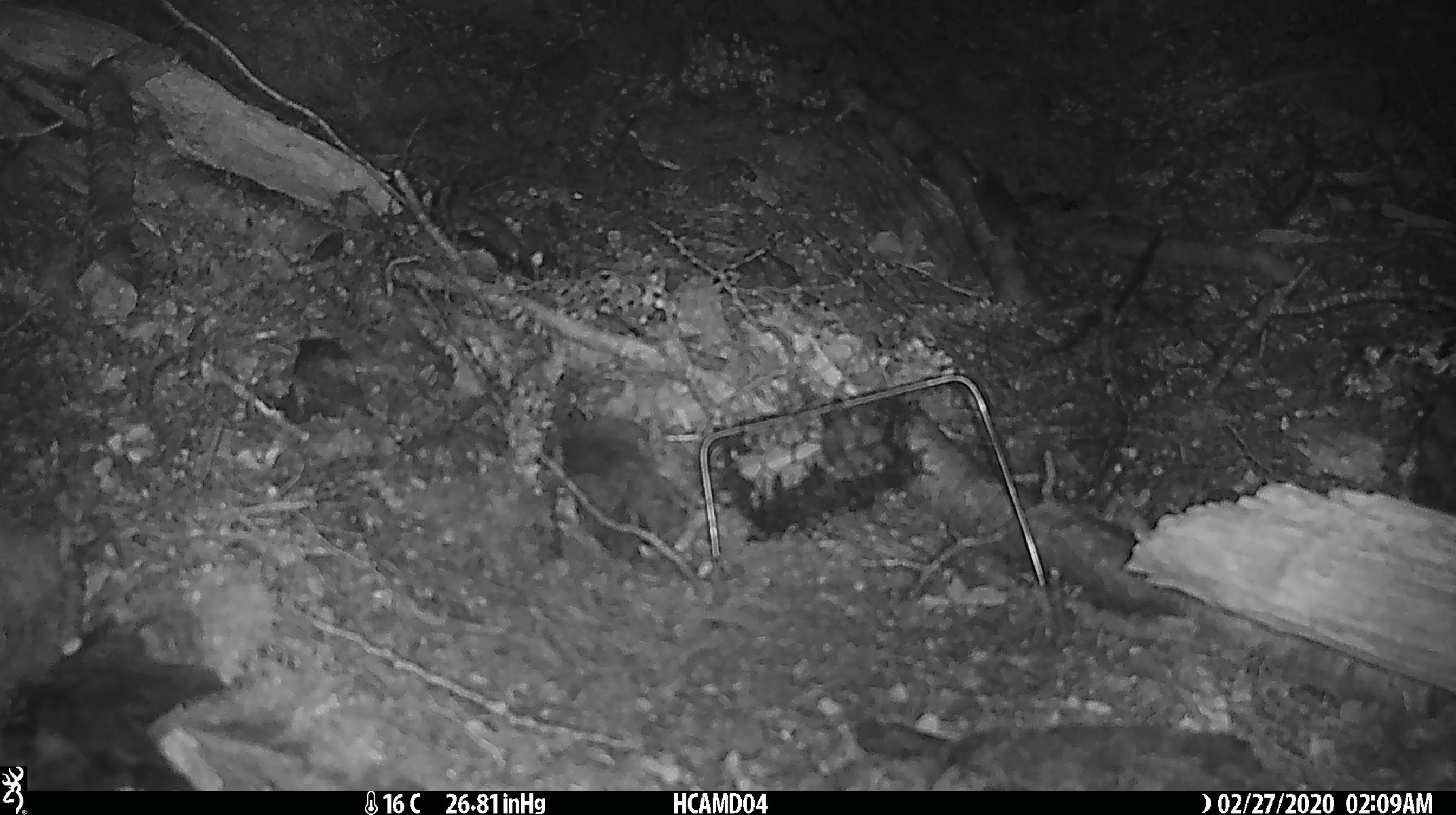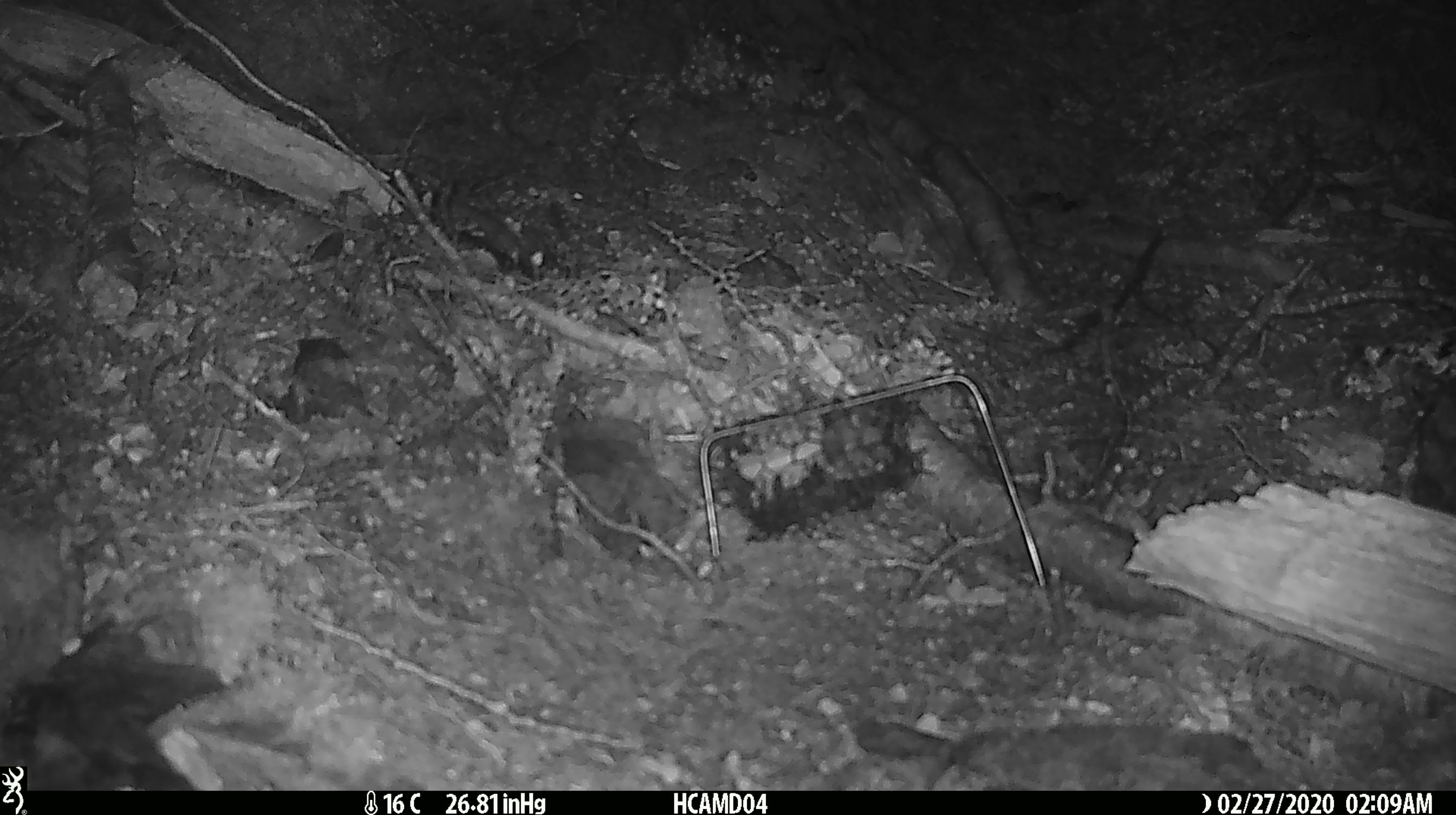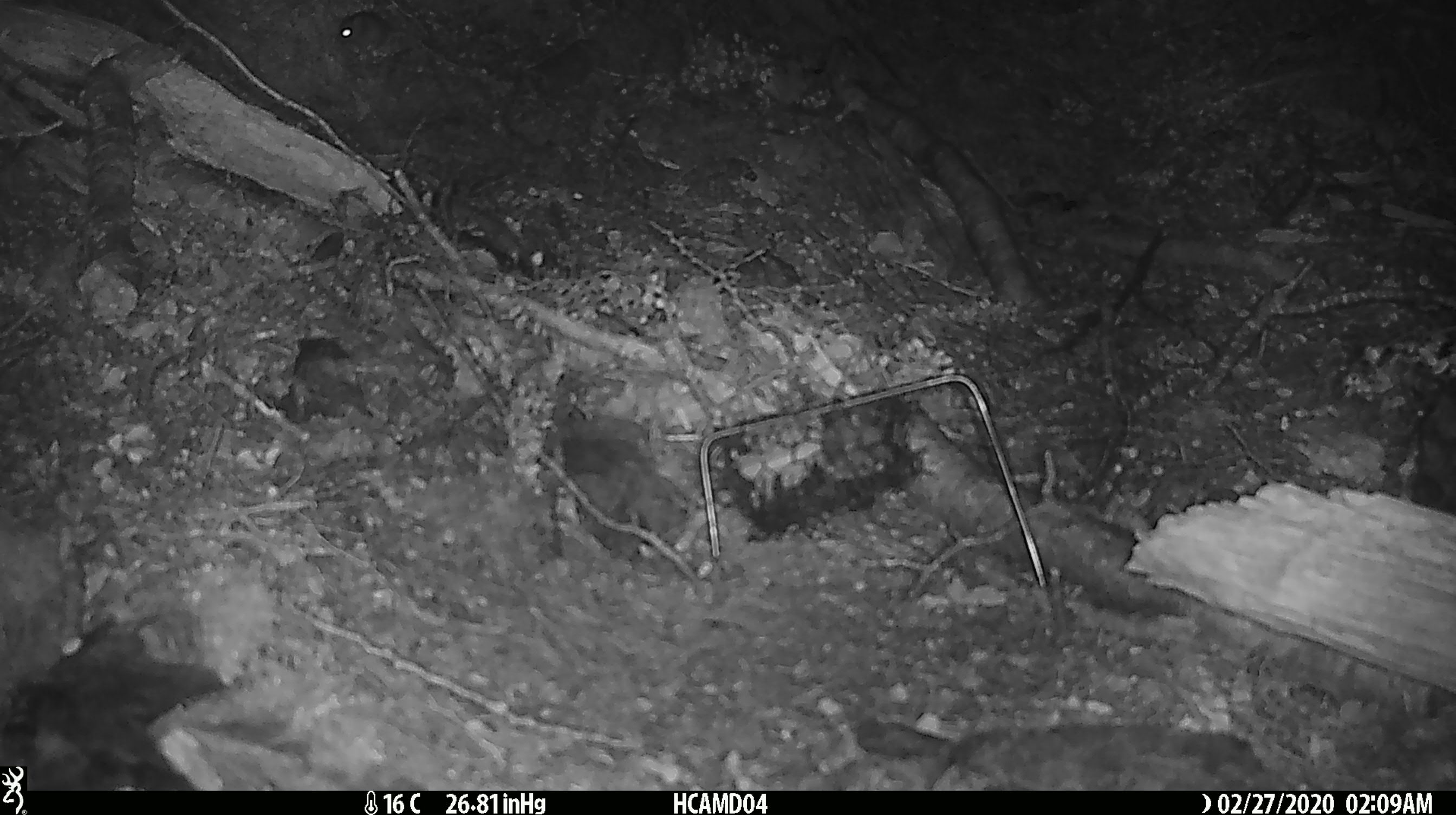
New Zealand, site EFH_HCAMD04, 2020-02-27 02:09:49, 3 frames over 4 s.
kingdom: Animalia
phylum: Chordata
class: Mammalia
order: Rodentia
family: Muridae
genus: Mus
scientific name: Mus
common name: mouse